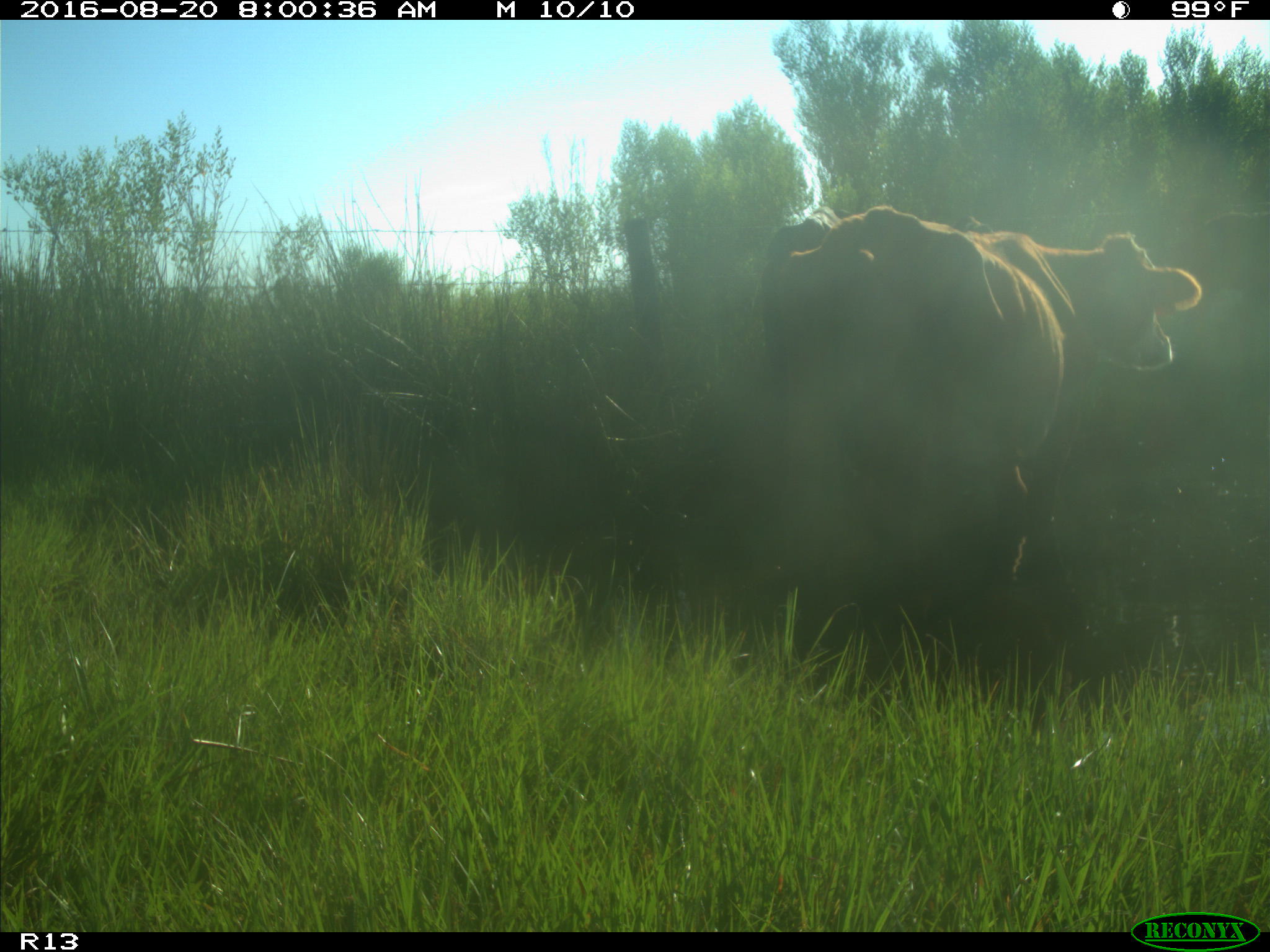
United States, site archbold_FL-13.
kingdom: Animalia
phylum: Chordata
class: Mammalia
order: Artiodactyla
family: Bovidae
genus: Bos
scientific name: Bos taurus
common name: domestic cow